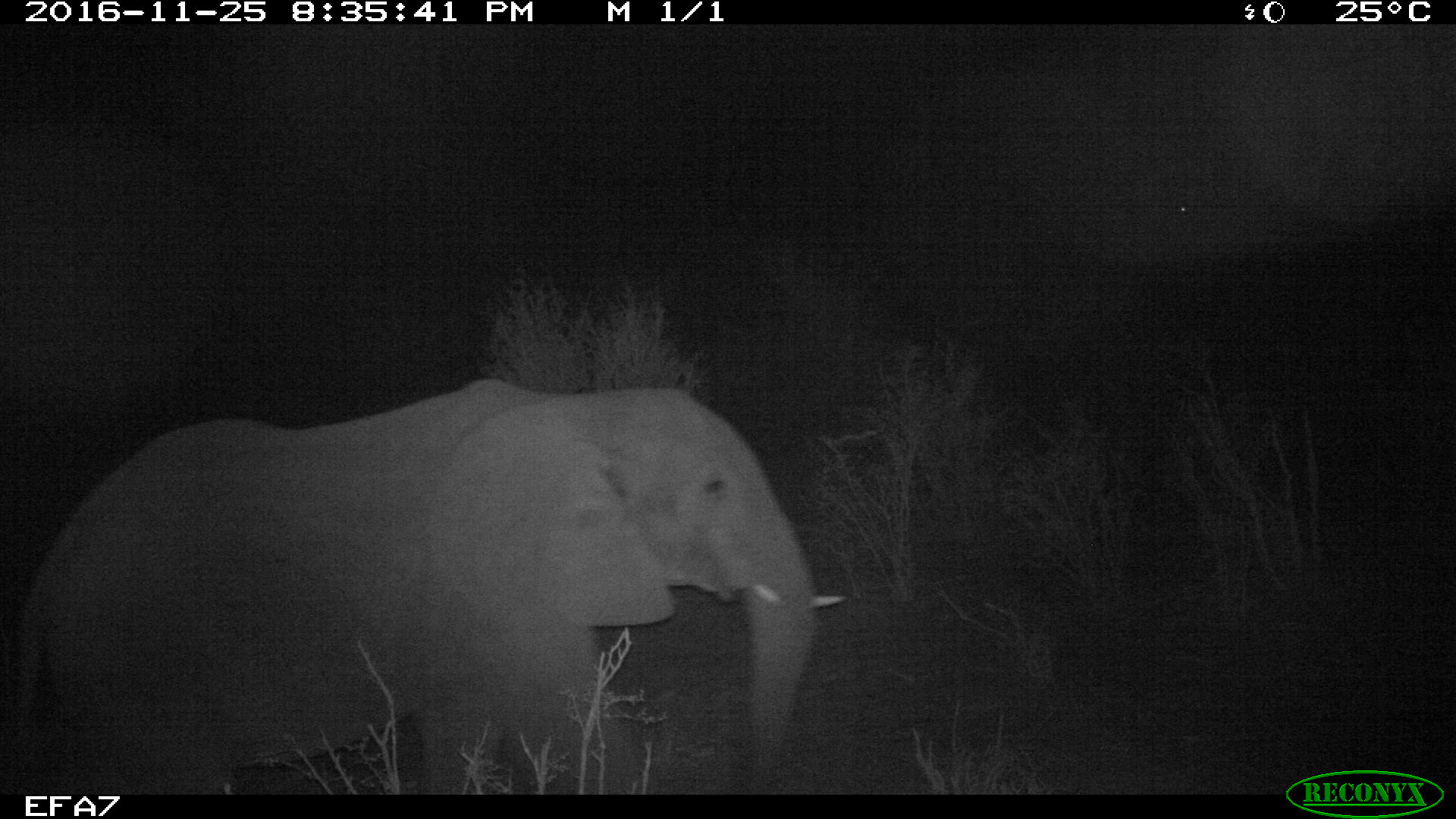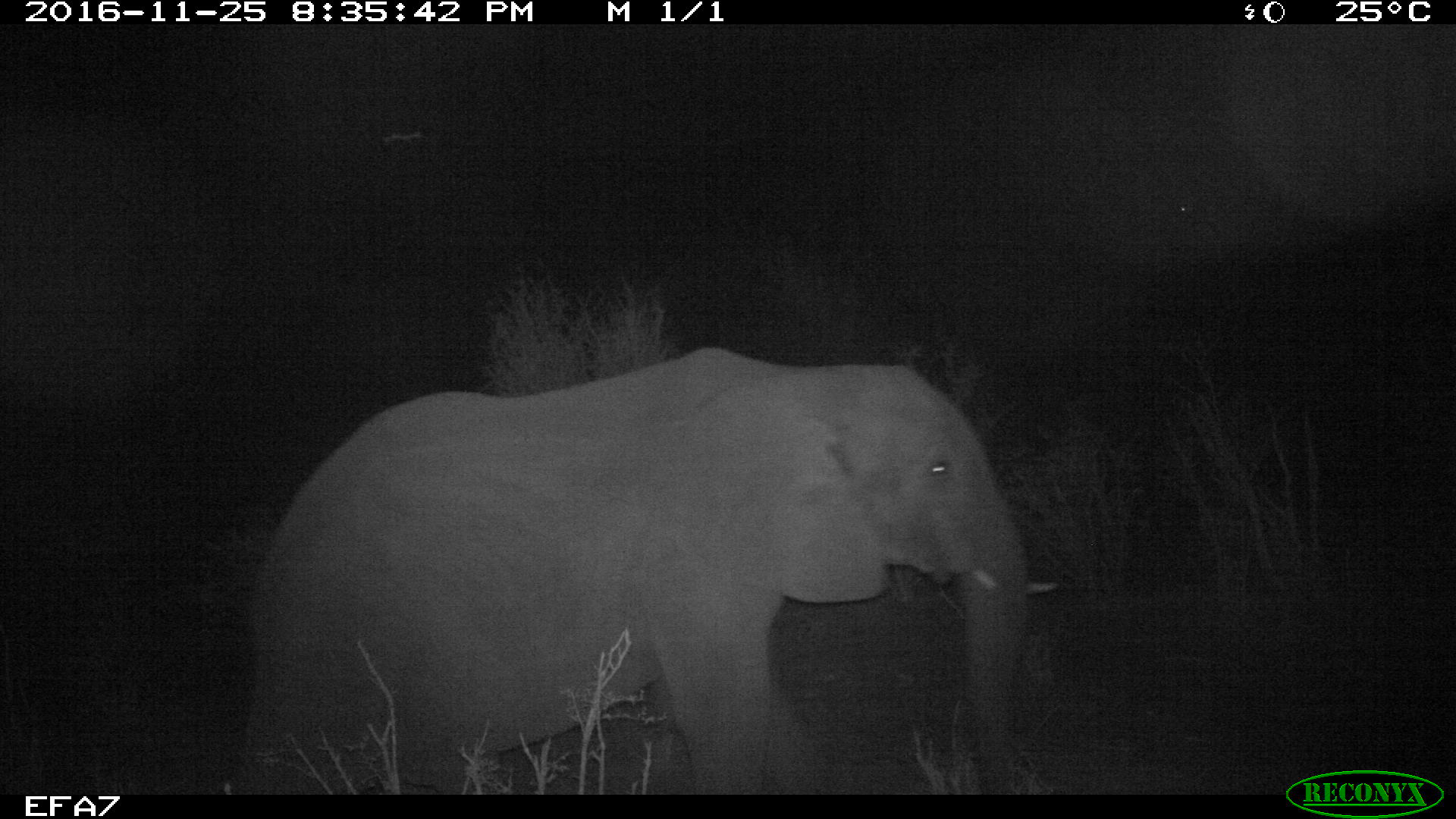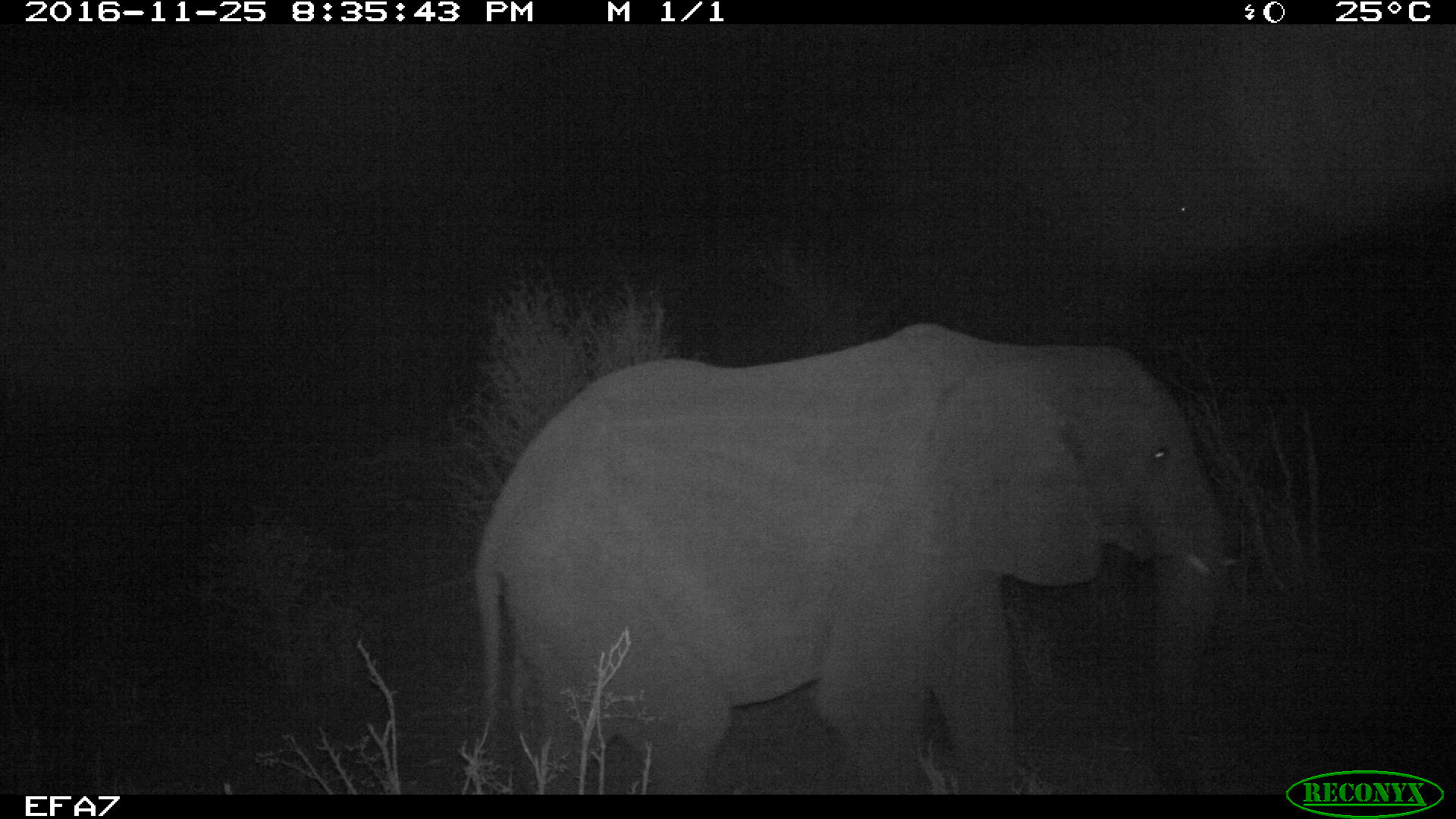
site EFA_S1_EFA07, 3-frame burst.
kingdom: Animalia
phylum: Chordata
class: Mammalia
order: Proboscidea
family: Elephantidae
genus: Loxodonta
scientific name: Loxodonta africana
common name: african bush elephant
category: elephant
Elephant (african bush elephant) (Loxodonta africana), count 1. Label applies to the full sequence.